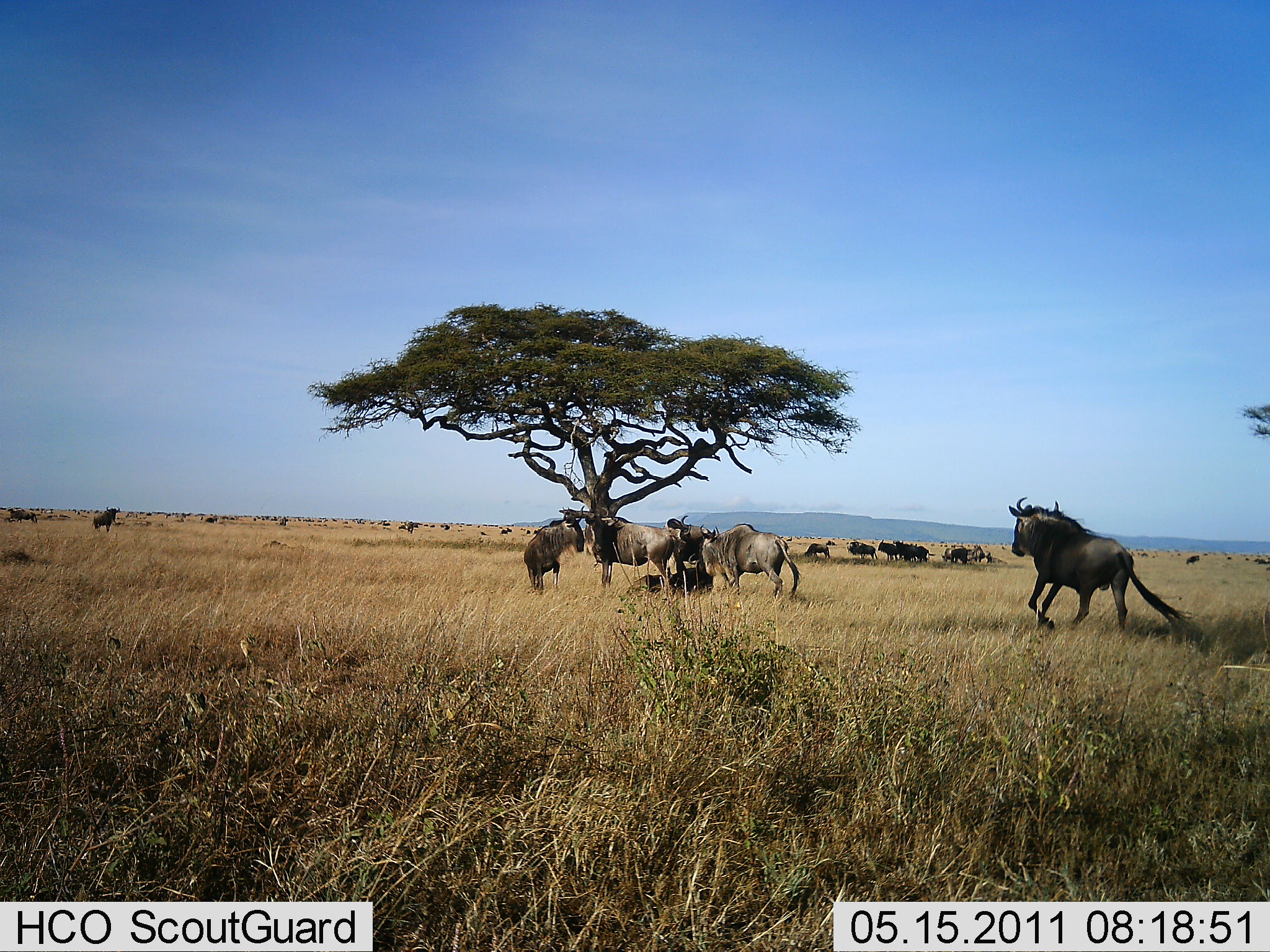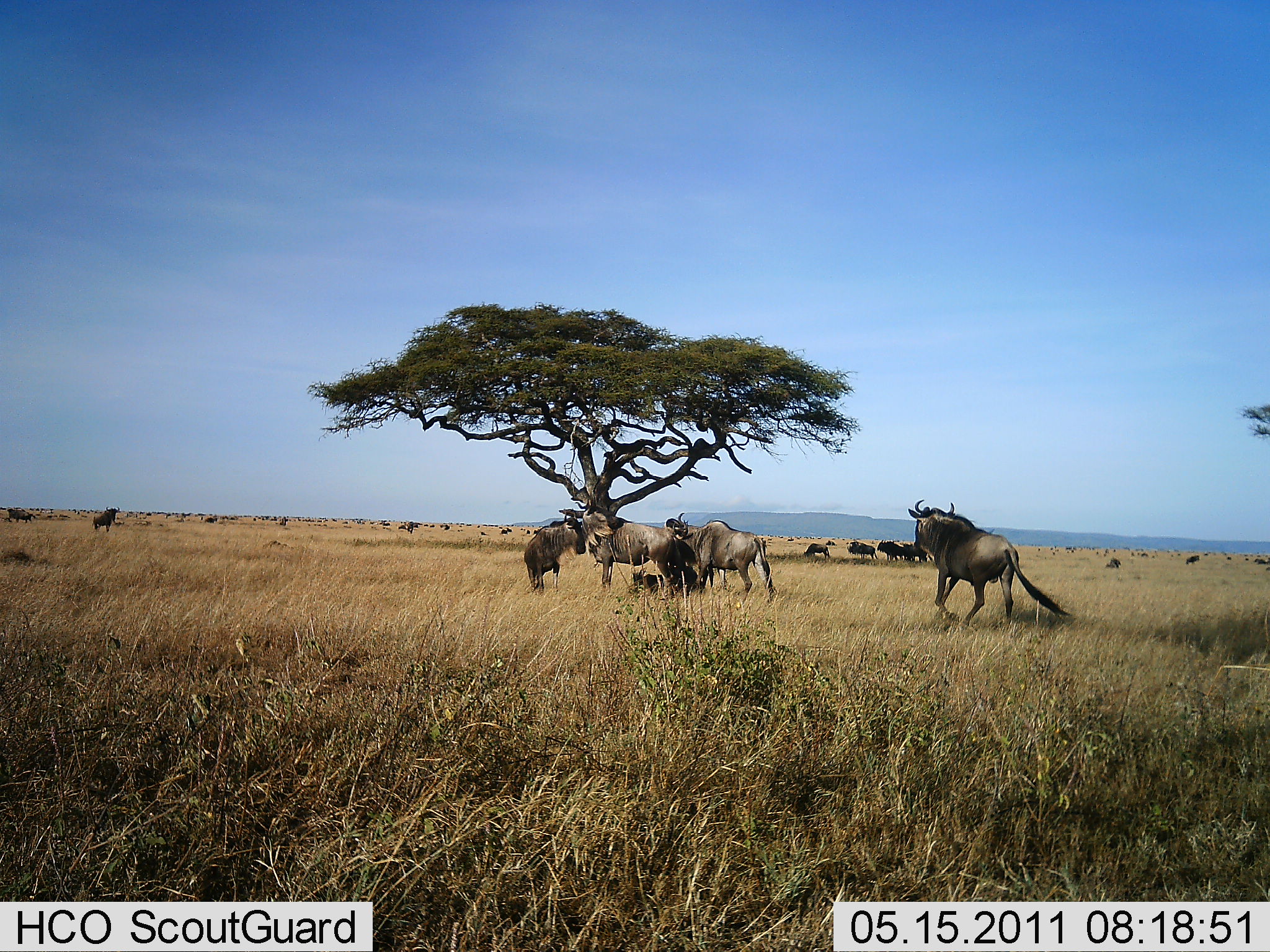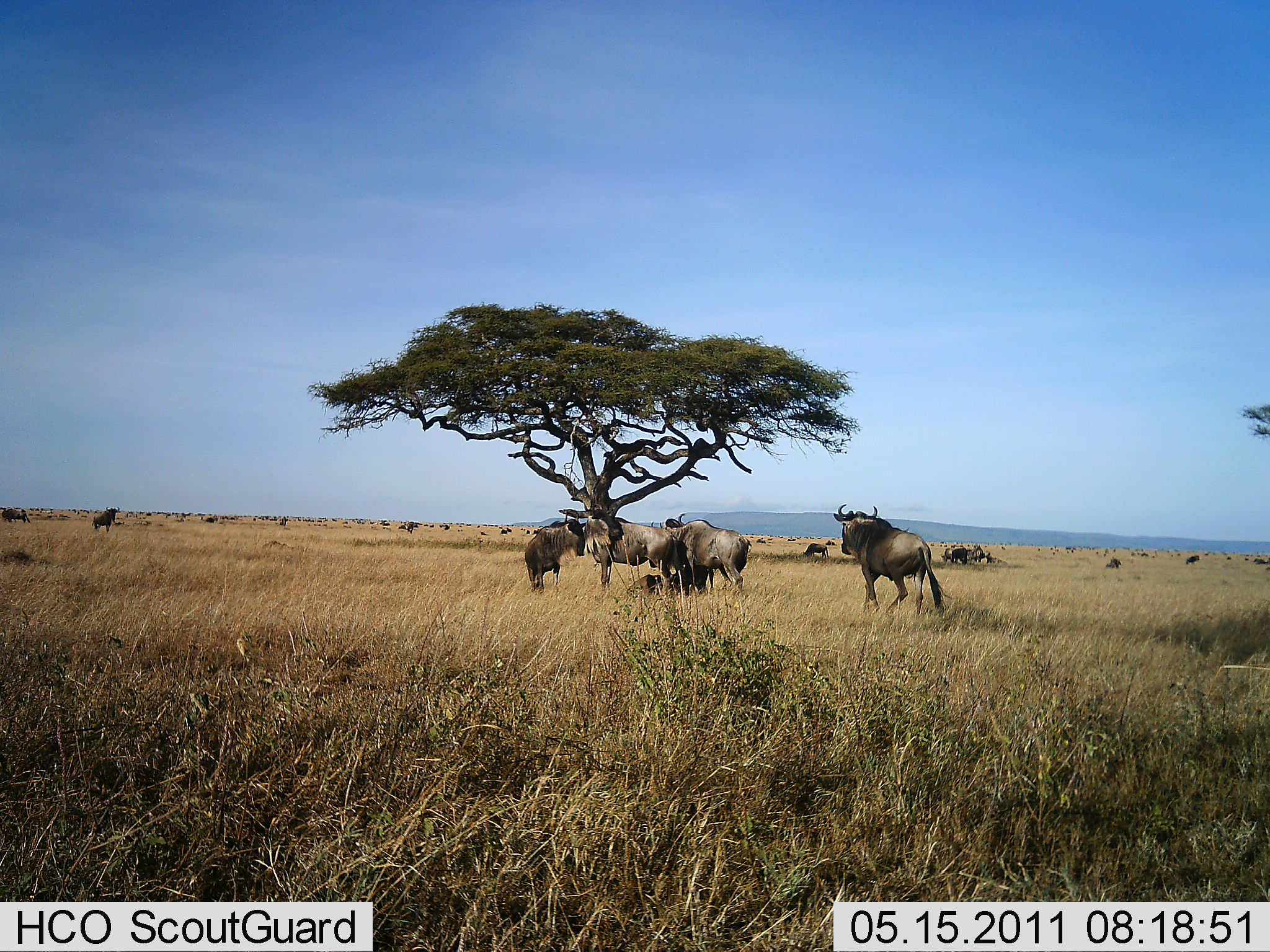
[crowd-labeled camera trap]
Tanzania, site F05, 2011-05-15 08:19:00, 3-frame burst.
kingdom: Animalia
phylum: Chordata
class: Mammalia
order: Artiodactyla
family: Bovidae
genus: Connochaetes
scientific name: Connochaetes taurinus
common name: blue wildebeest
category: wildebeest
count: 11-50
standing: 80%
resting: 13%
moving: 67%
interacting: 33%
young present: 13%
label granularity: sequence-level